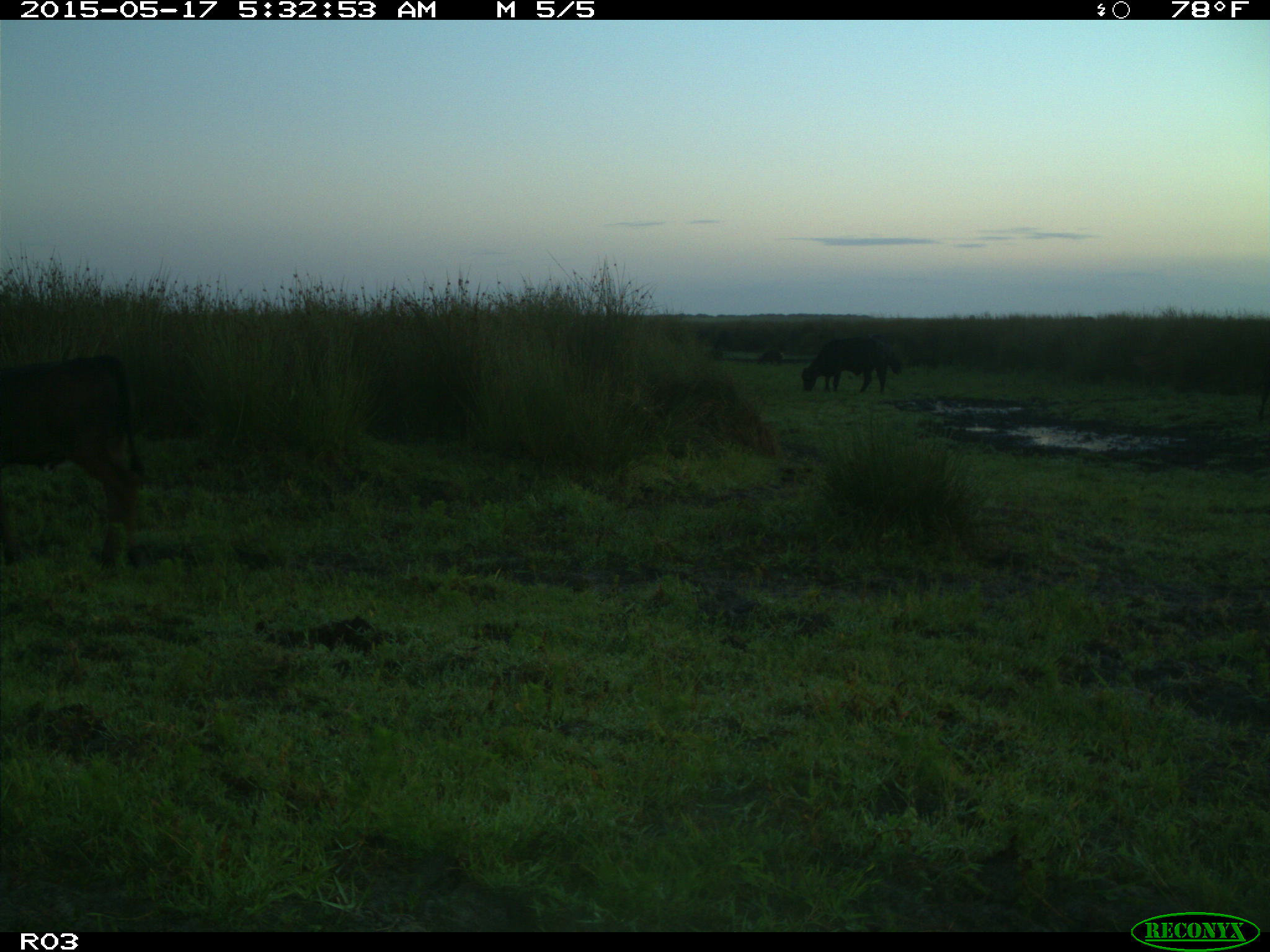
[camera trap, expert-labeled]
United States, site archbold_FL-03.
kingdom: Animalia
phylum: Chordata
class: Mammalia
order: Artiodactyla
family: Suidae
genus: Sus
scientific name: Sus scrofa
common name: wild boar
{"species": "Sus scrofa (wild boar)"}